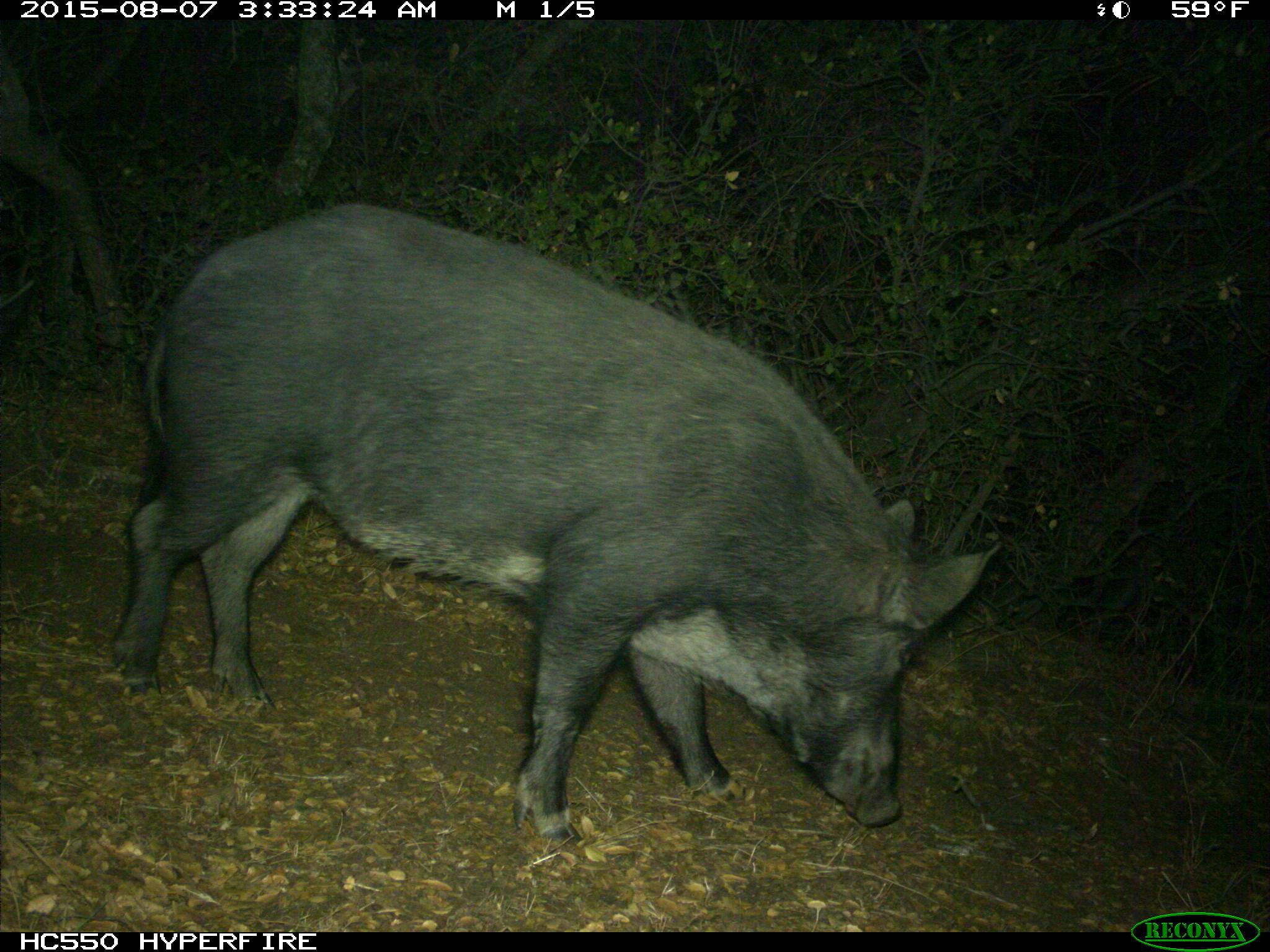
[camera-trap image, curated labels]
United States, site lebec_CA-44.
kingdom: Animalia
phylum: Chordata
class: Mammalia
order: Artiodactyla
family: Suidae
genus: Sus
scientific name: Sus scrofa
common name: wild boar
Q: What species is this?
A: Sus scrofa (wild boar).